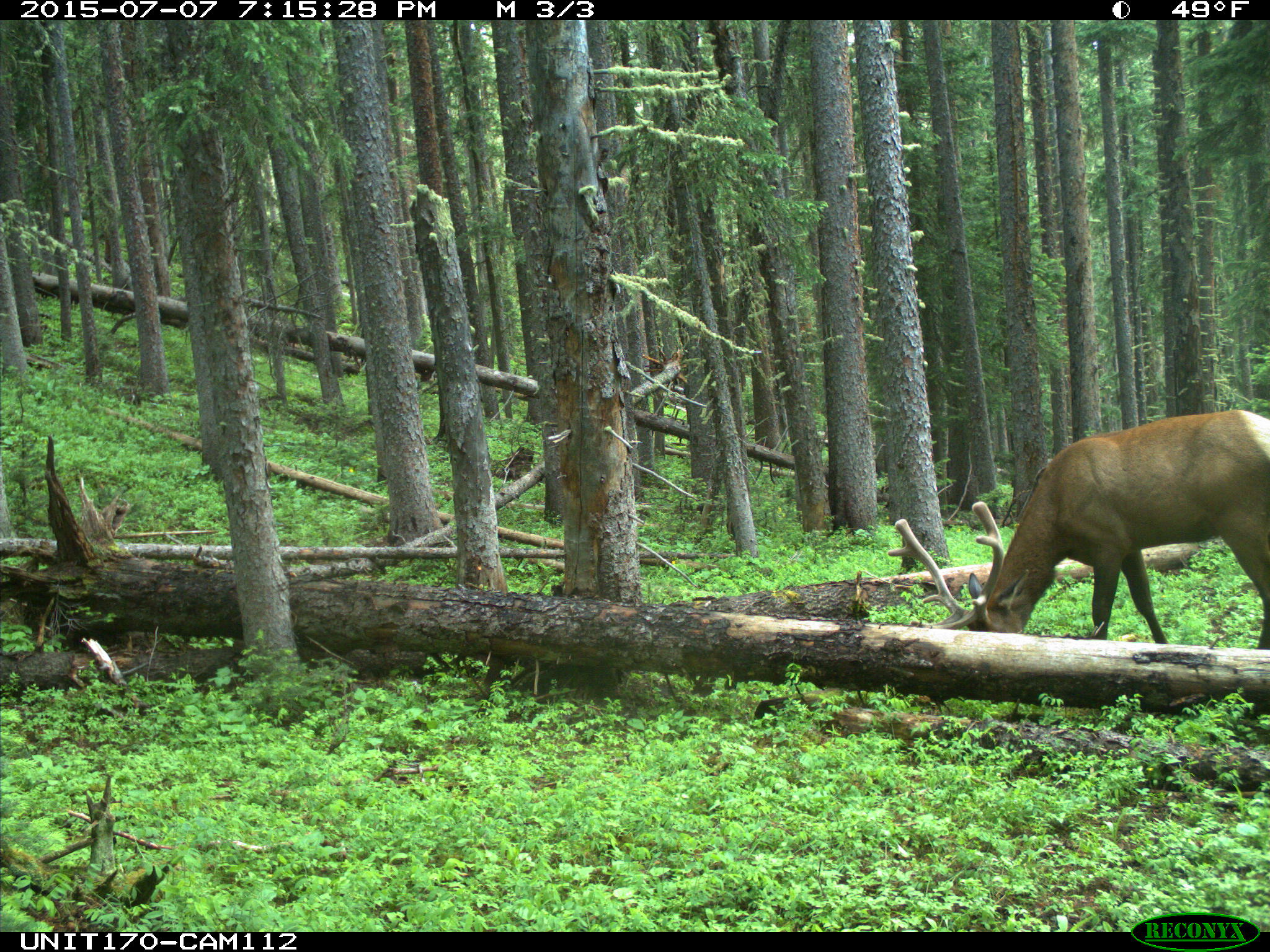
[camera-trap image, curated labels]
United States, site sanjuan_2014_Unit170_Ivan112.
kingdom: Animalia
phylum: Chordata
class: Mammalia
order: Artiodactyla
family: Cervidae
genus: Cervus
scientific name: Cervus elaphus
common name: red deer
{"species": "Cervus elaphus (red deer)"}